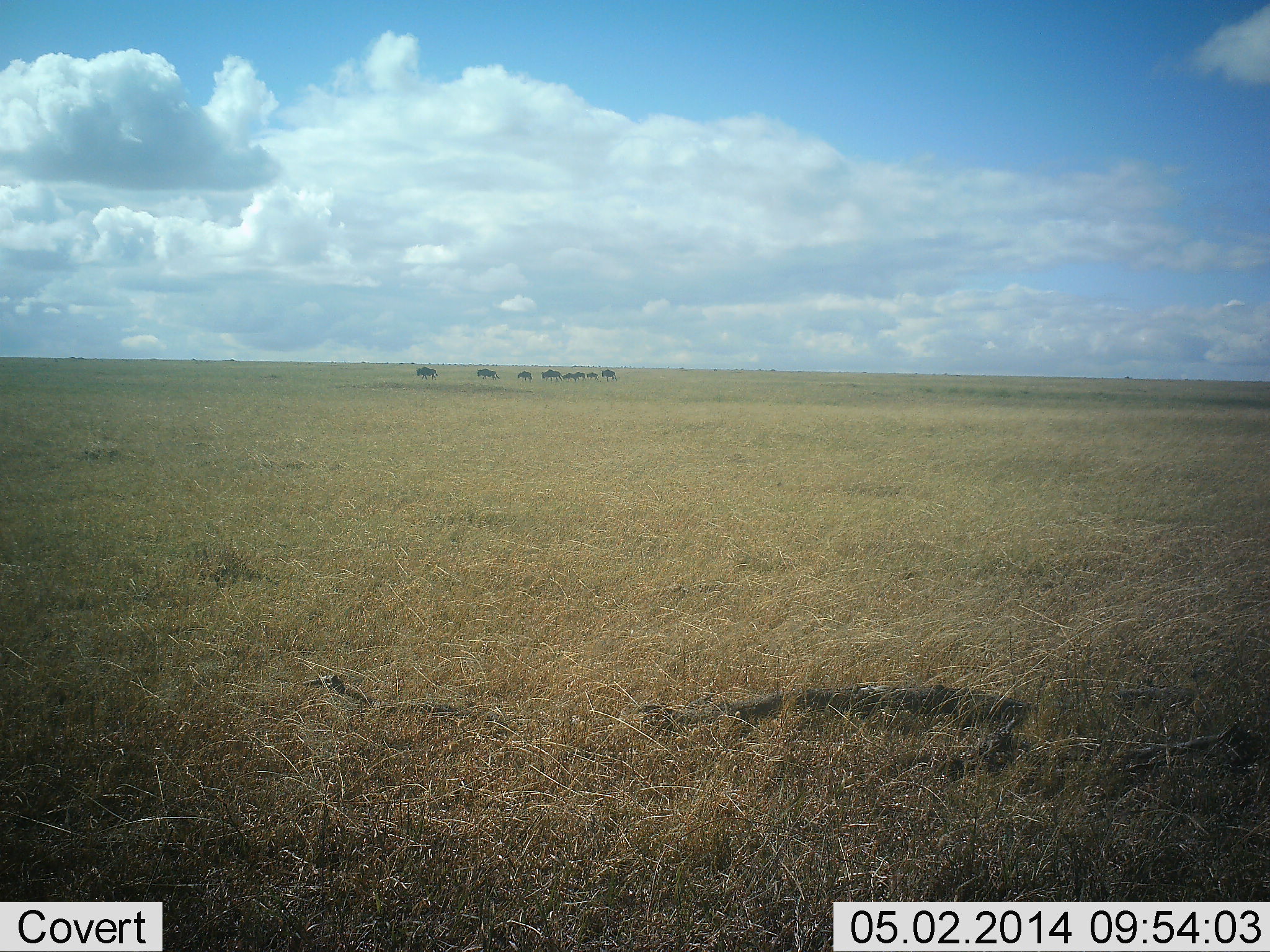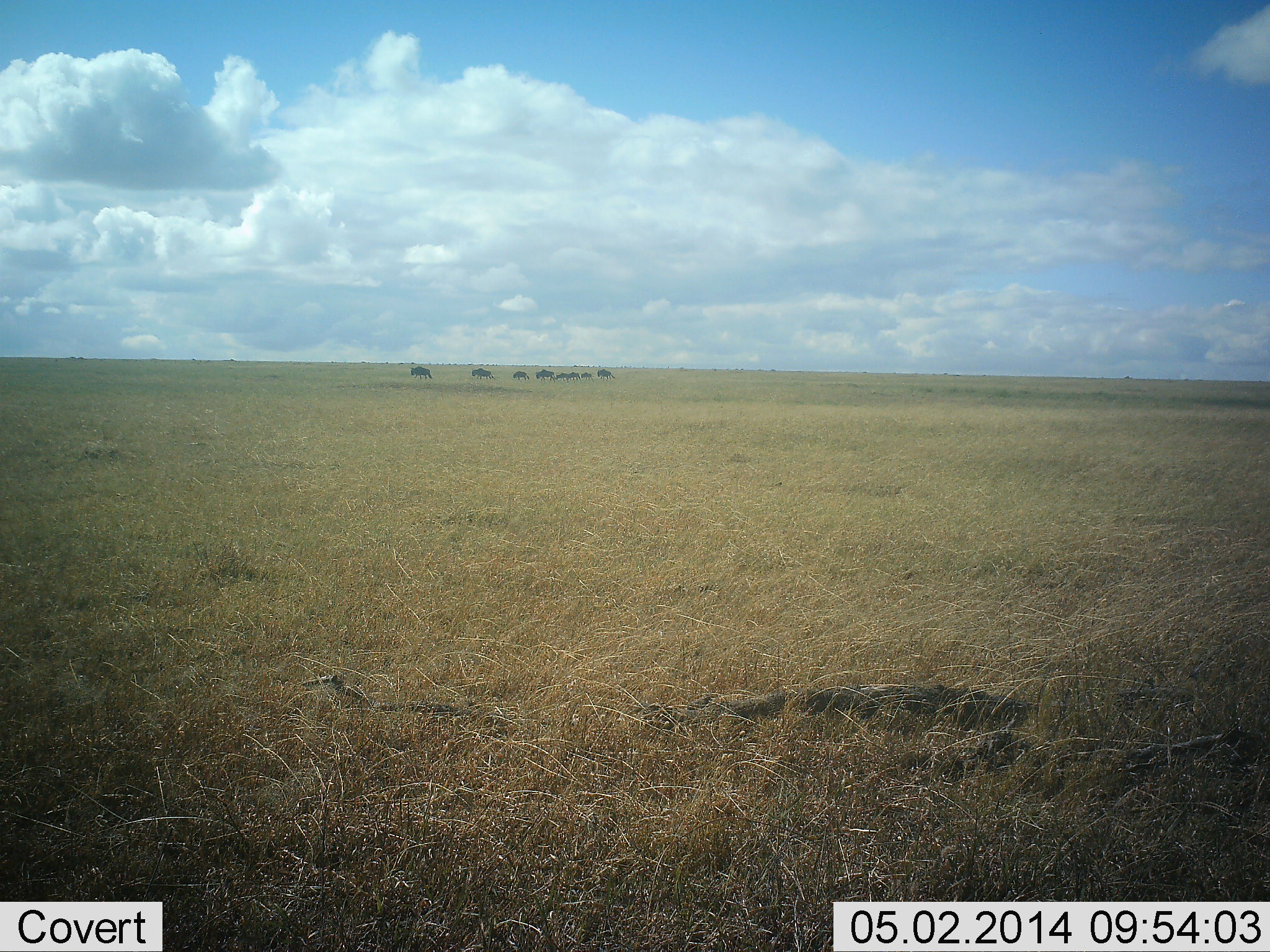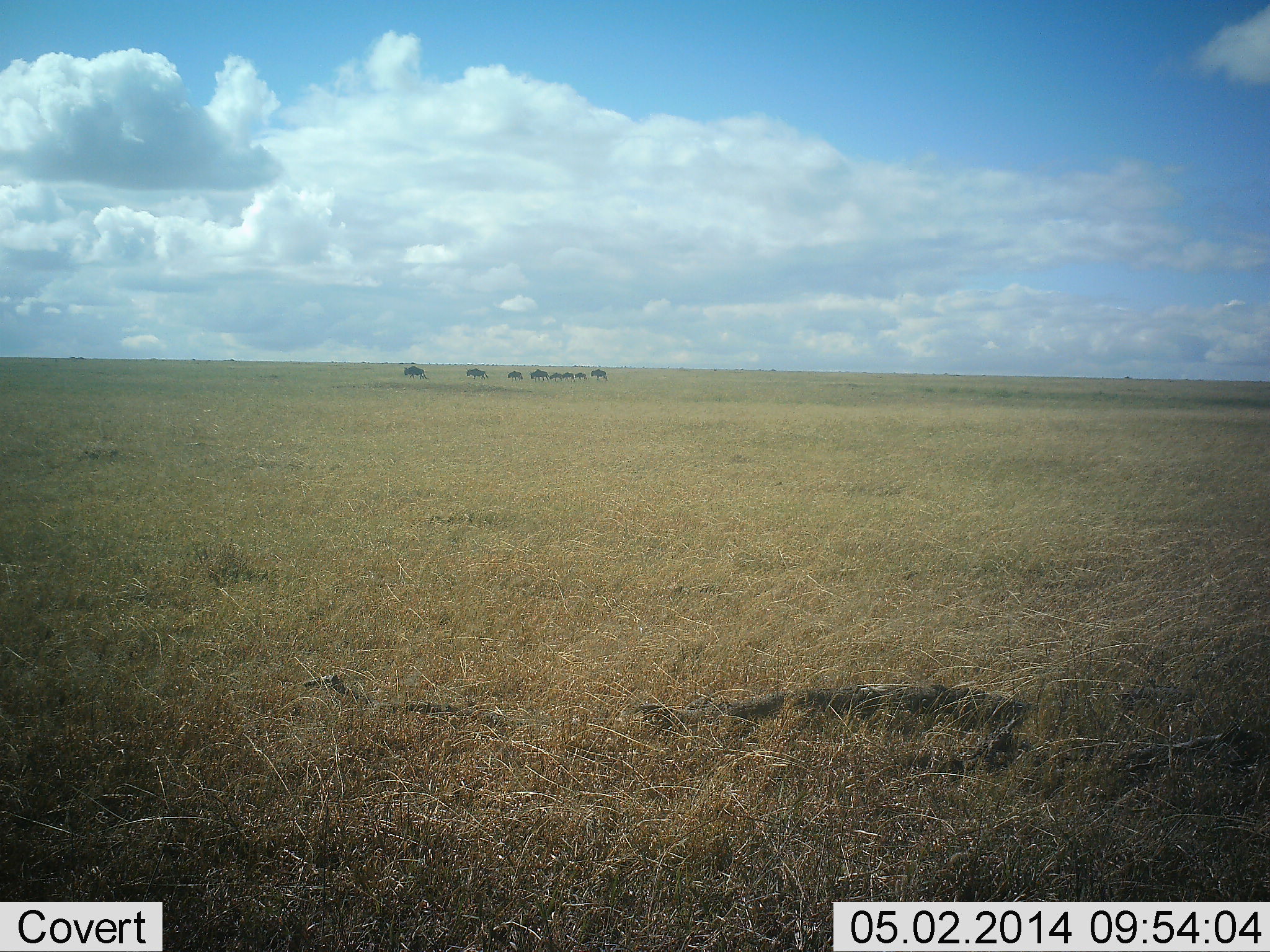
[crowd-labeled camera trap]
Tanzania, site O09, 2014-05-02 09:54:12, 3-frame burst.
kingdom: Animalia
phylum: Chordata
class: Mammalia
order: Artiodactyla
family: Bovidae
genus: Connochaetes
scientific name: Connochaetes taurinus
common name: blue wildebeest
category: wildebeest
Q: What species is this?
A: Wildebeest (blue wildebeest) (Connochaetes taurinus).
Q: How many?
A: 8.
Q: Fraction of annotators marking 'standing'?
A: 10%.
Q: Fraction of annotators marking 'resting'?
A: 0%.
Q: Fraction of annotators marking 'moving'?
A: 80%.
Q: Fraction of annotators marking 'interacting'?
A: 0%.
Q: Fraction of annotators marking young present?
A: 0%.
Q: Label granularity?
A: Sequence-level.